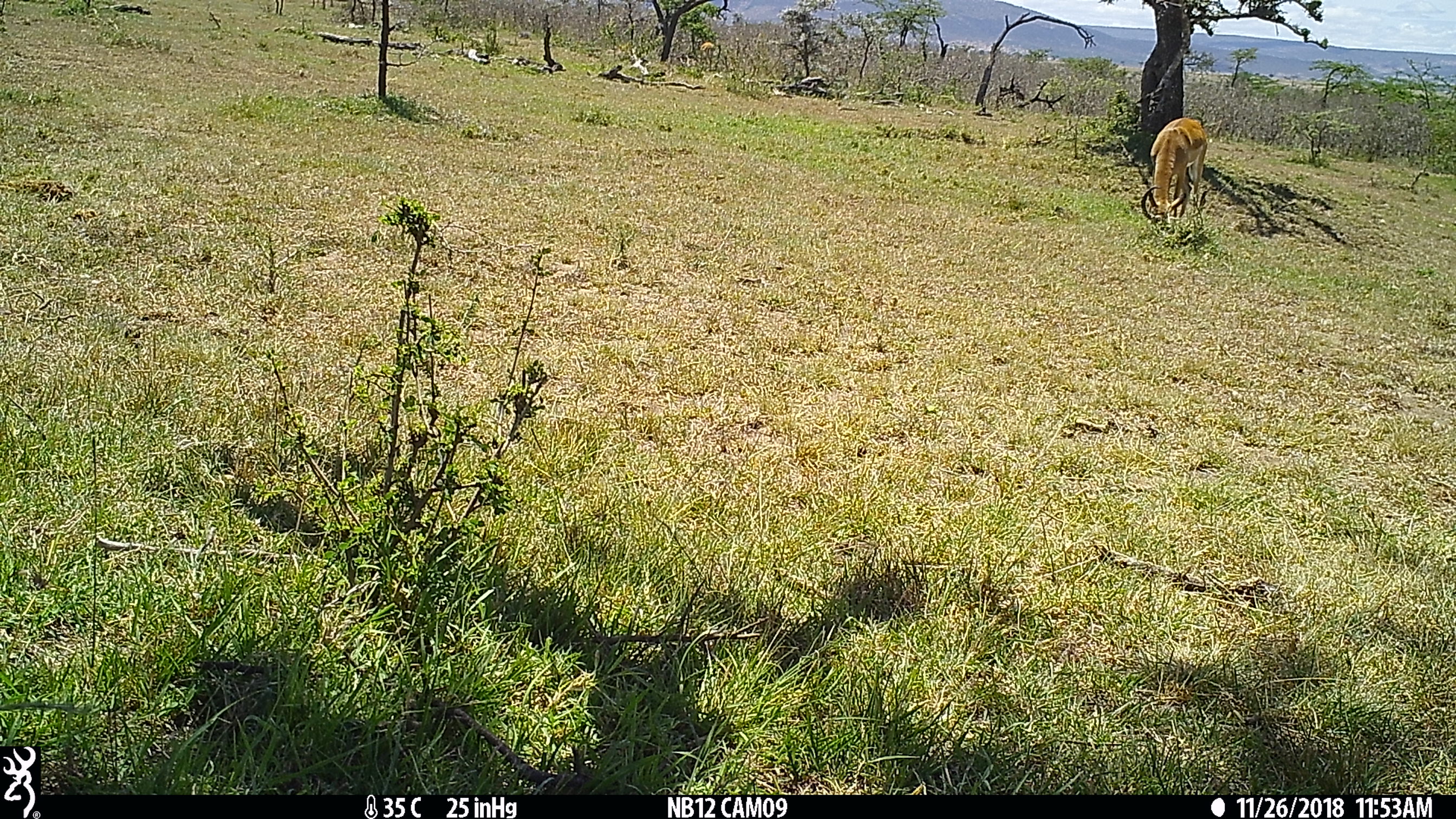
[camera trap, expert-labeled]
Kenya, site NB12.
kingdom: Animalia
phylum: Chordata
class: Mammalia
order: Artiodactyla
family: Bovidae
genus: Aepyceros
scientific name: Aepyceros melampus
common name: impala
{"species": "impala (Aepyceros melampus)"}